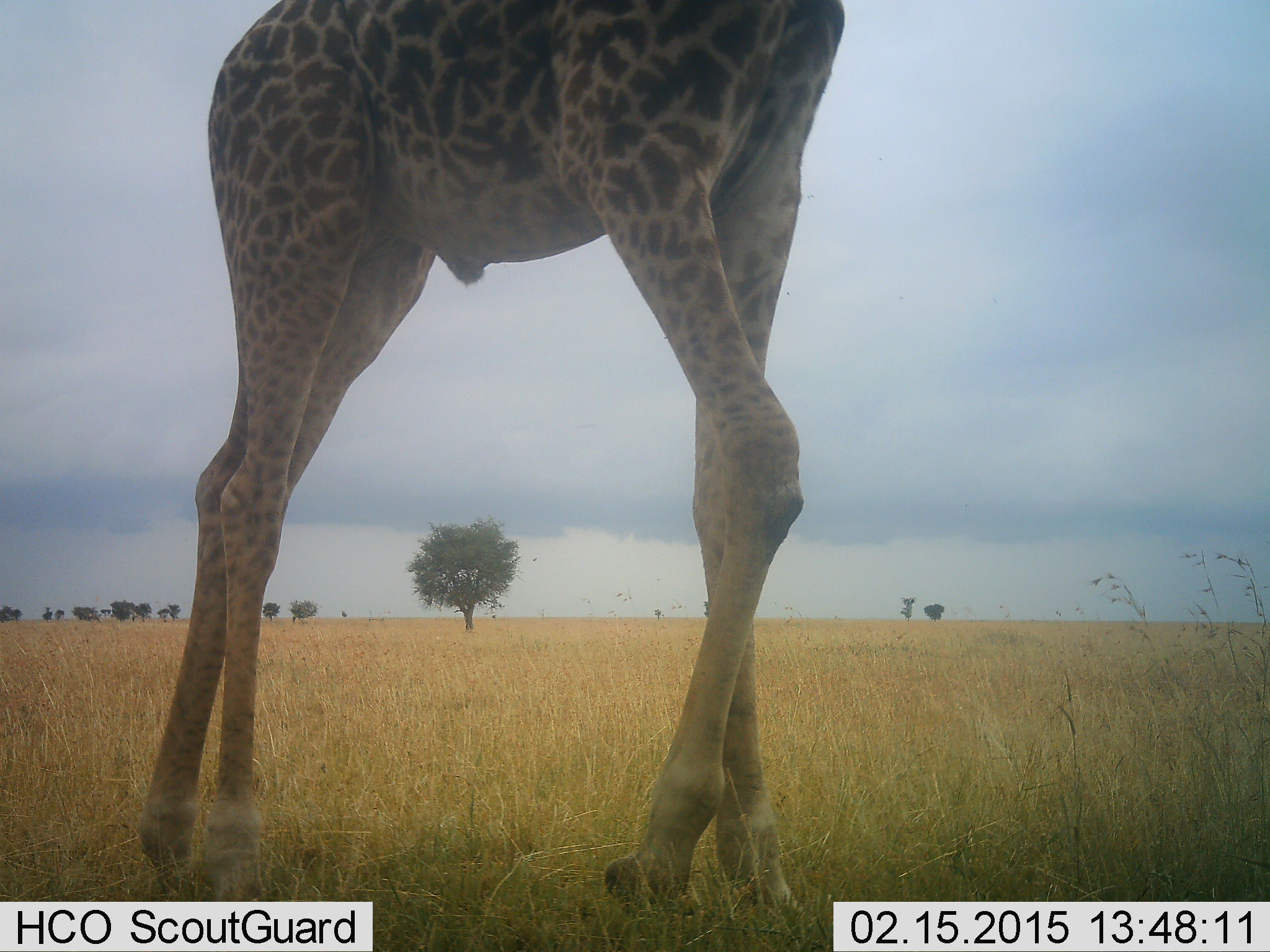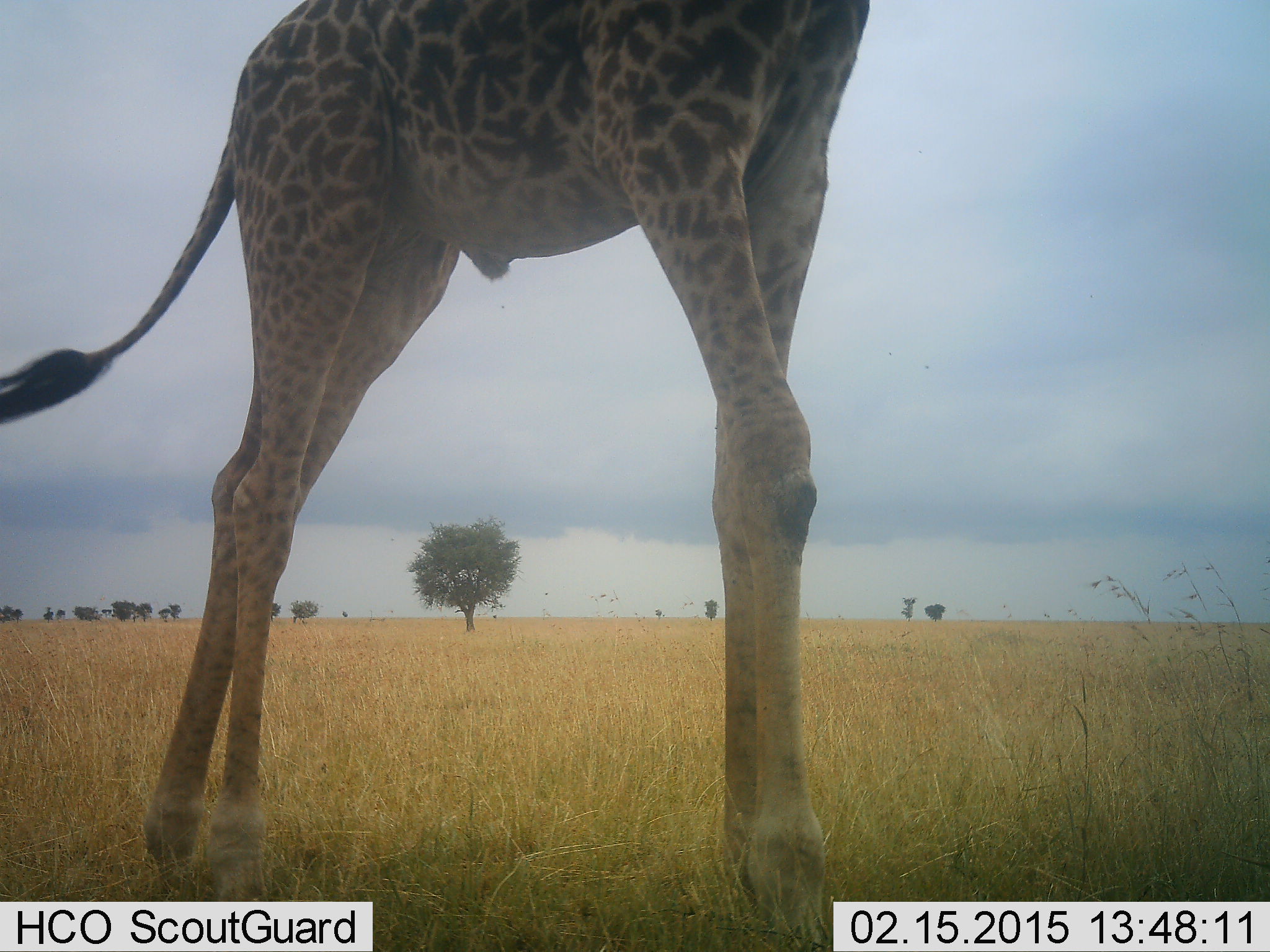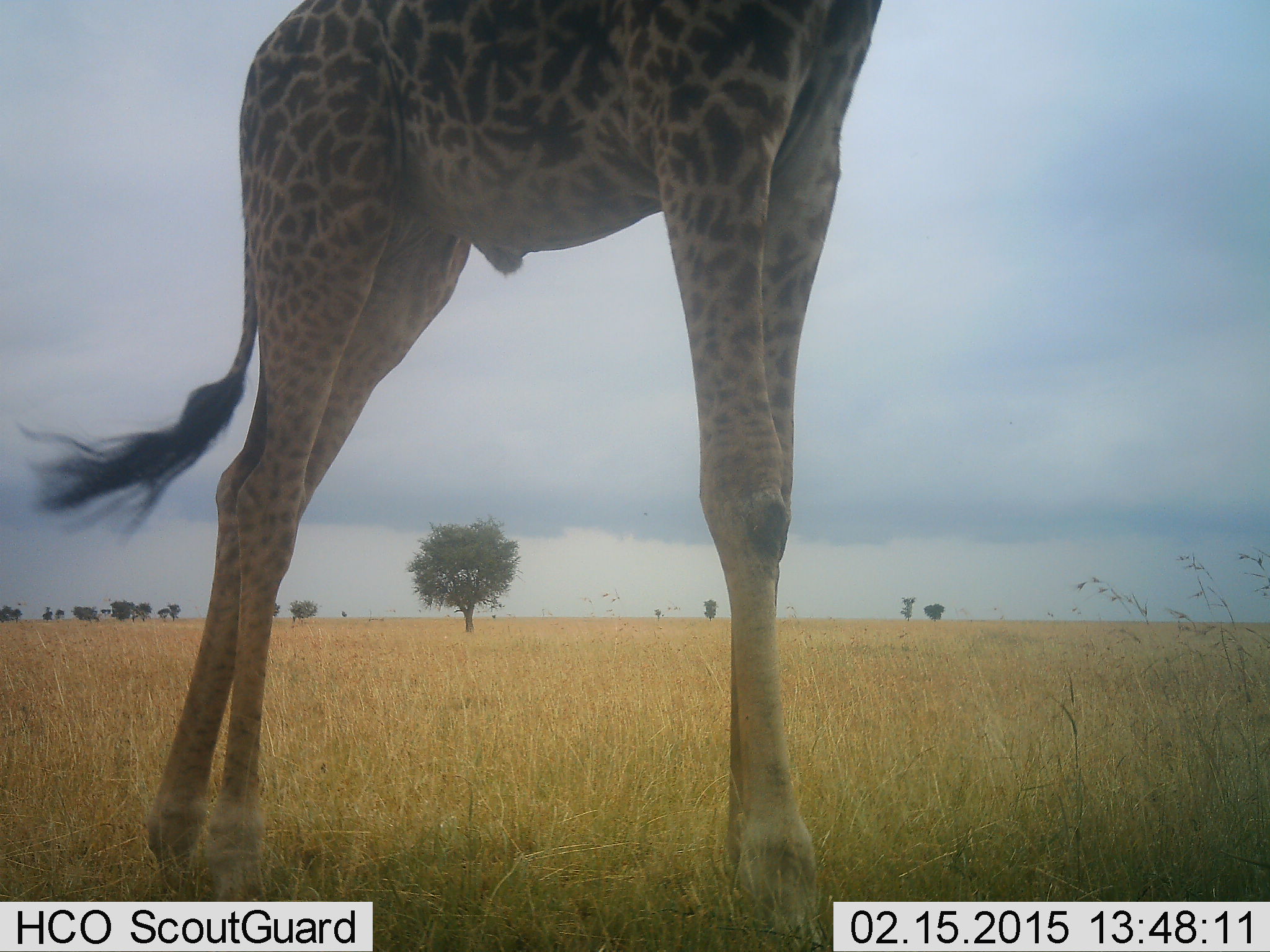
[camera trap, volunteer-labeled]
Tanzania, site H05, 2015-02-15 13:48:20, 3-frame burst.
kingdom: Animalia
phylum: Chordata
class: Mammalia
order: Artiodactyla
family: Giraffidae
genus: Giraffa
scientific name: Giraffa camelopardalis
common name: giraffe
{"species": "giraffe (Giraffa camelopardalis)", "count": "1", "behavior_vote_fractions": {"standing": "40%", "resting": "0%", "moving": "60%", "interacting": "0%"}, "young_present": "0%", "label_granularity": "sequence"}